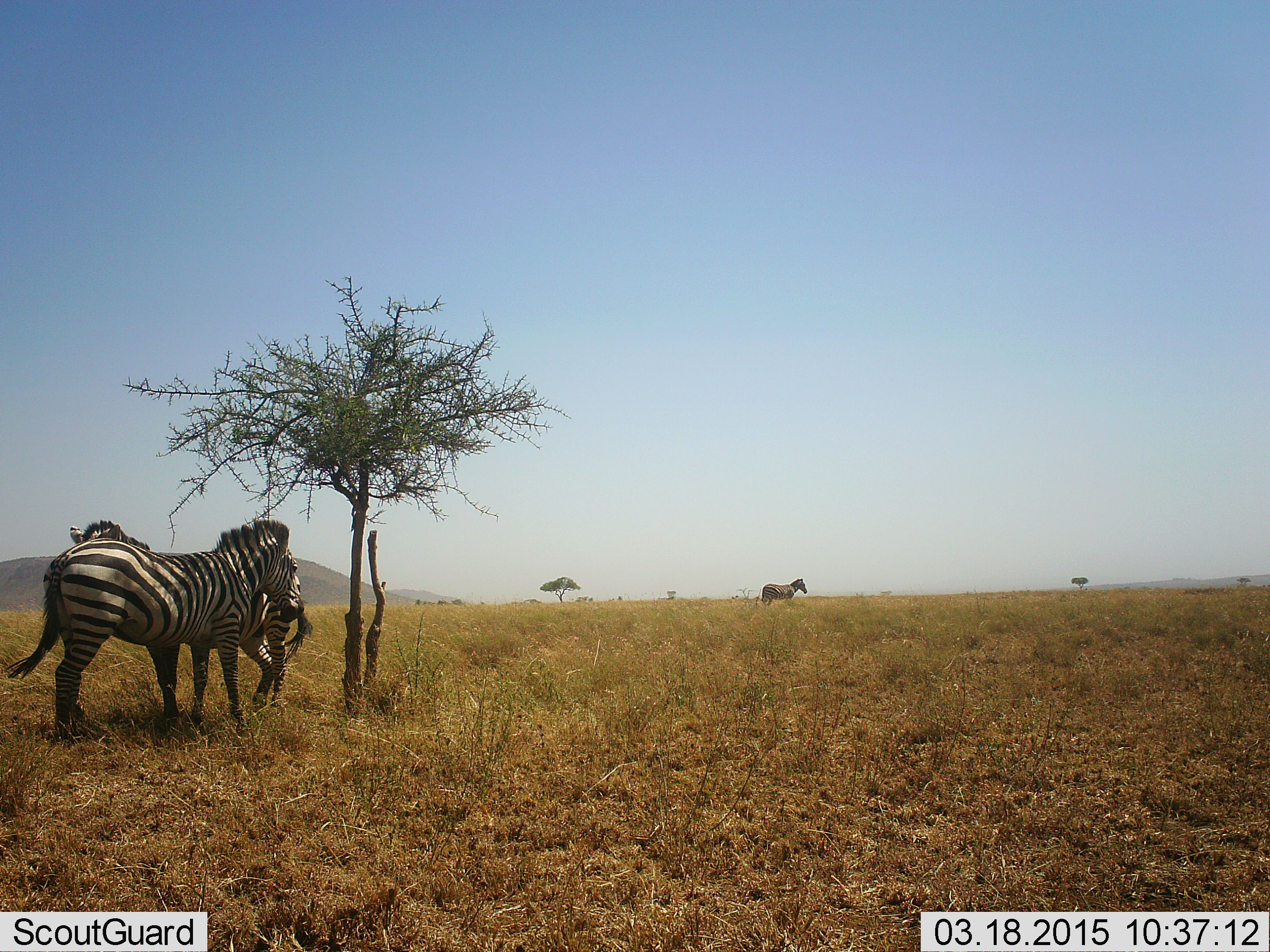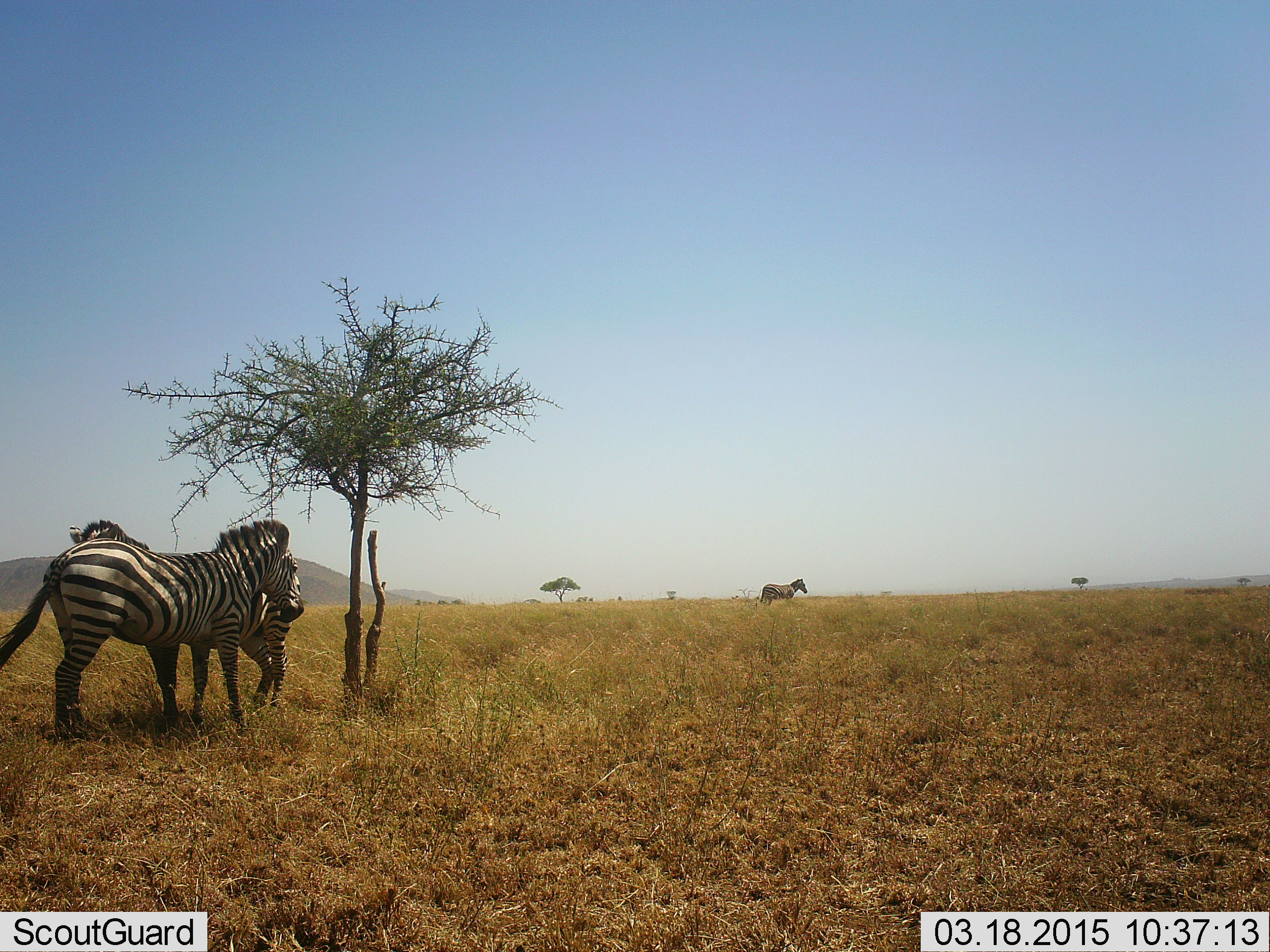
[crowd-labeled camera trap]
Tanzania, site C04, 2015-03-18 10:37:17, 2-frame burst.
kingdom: Animalia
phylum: Chordata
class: Mammalia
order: Perissodactyla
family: Equidae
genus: Equus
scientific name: Equus quagga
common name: plains zebra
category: zebra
Zebra (plains zebra) (Equus quagga), count 3. Behavior (volunteer vote fractions): standing 100%, resting 20%, moving 10%, interacting 40%. Young present (vote fraction): 0%. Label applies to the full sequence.